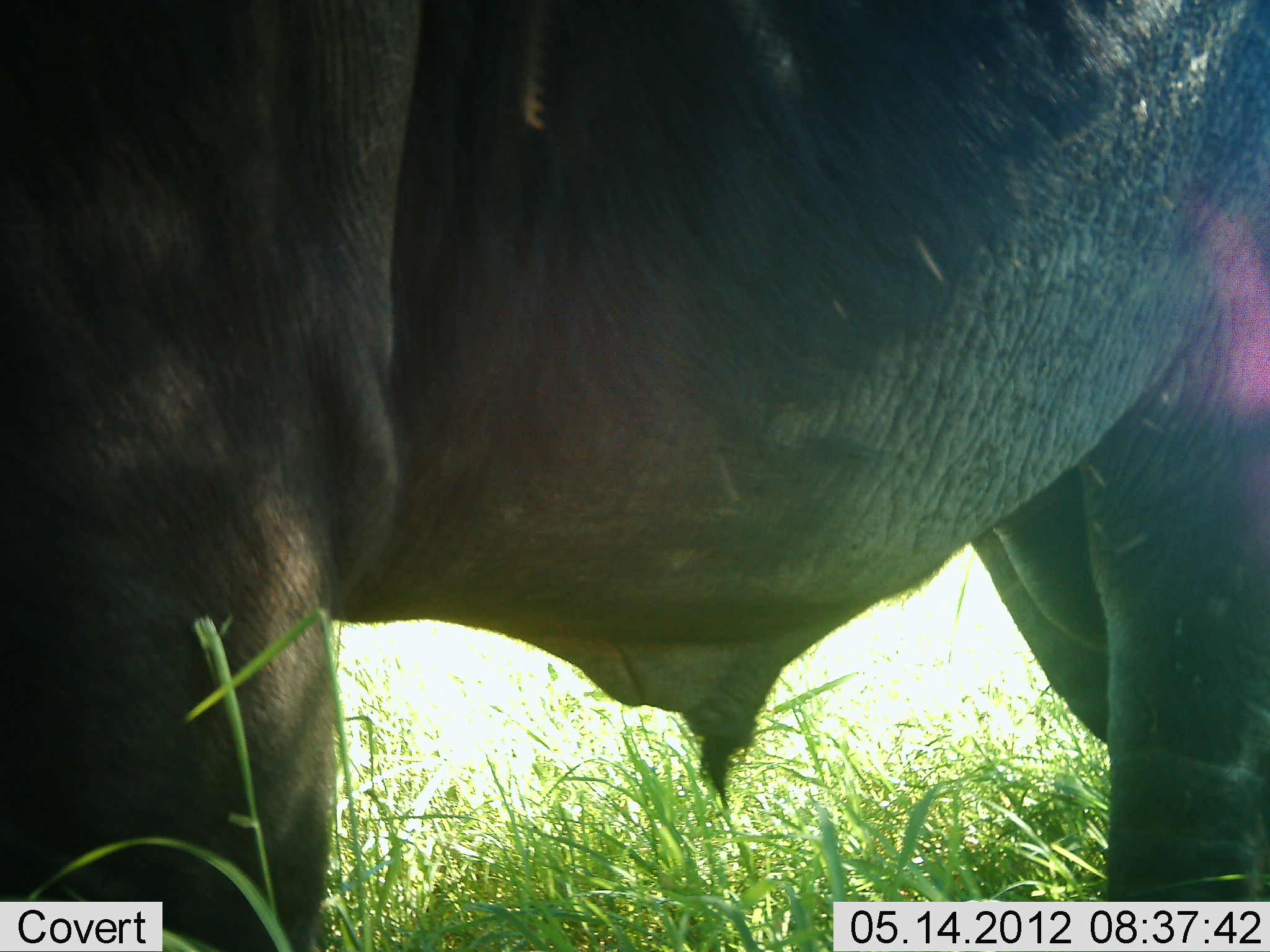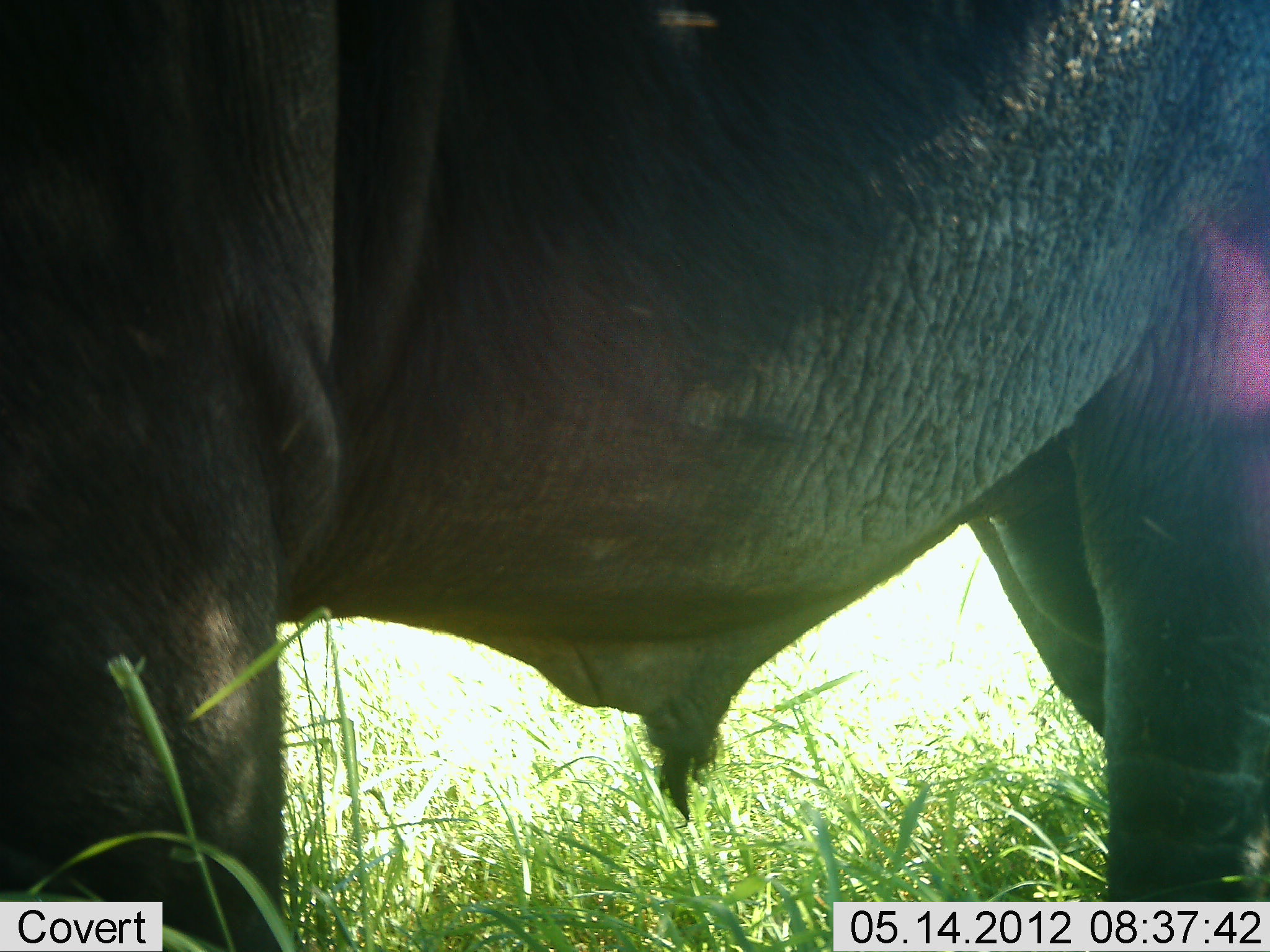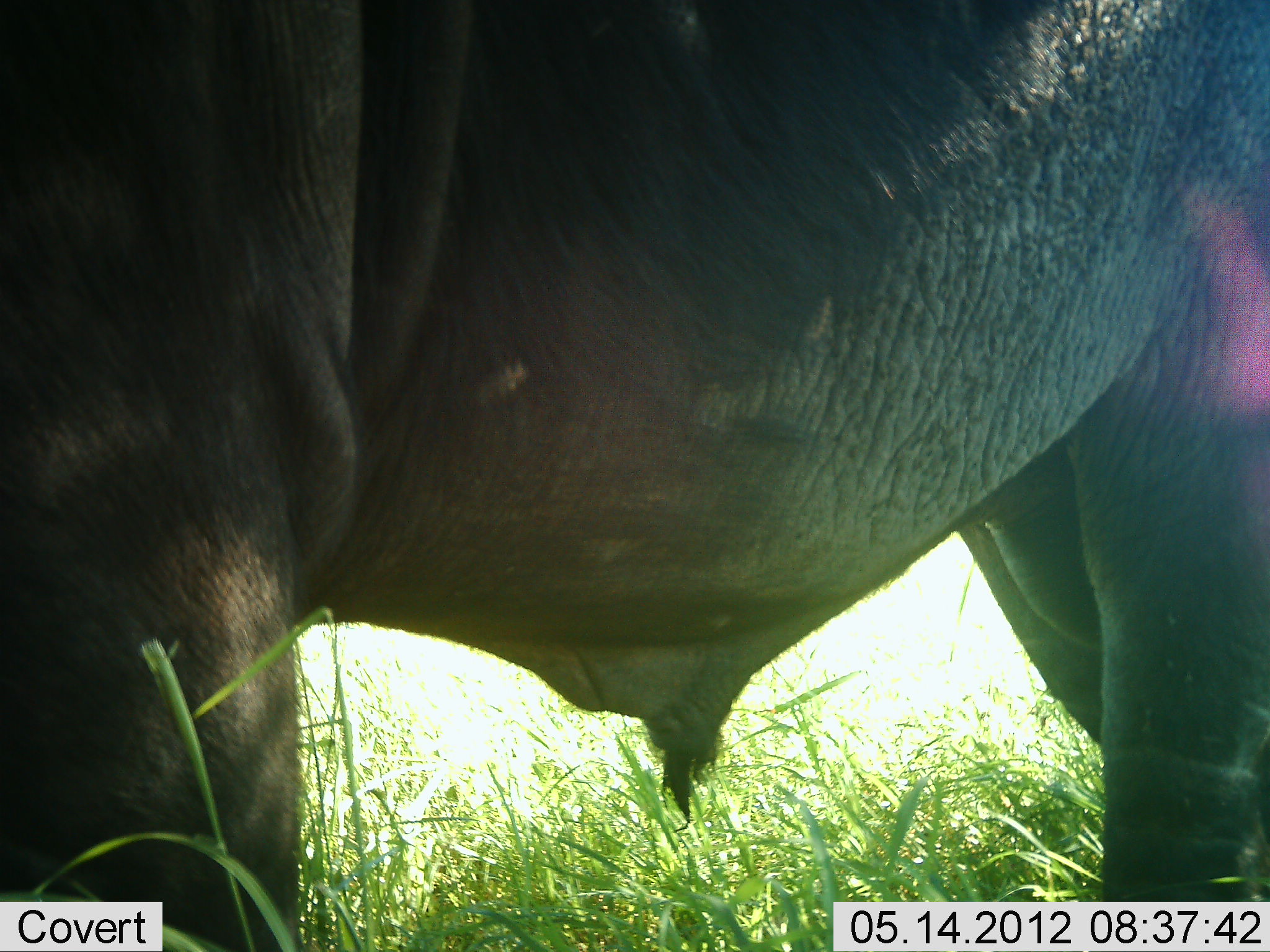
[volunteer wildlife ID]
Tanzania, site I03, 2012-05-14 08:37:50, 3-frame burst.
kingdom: Animalia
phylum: Chordata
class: Mammalia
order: Proboscidea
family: Elephantidae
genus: Loxodonta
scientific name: Loxodonta africana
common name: african bush elephant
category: elephant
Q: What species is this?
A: Elephant (african bush elephant) (Loxodonta africana).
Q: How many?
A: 1.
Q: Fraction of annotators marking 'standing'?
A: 90%.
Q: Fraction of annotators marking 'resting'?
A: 0%.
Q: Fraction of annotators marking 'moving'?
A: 10%.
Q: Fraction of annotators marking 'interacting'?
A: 0%.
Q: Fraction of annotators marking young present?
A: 0%.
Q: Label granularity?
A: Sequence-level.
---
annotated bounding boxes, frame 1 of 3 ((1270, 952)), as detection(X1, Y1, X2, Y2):
animal: detection(1, 0, 1269, 951)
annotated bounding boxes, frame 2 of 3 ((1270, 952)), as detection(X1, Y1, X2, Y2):
animal: detection(1, 1, 1270, 952)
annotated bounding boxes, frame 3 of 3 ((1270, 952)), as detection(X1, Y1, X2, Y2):
animal: detection(0, 1, 1269, 950)